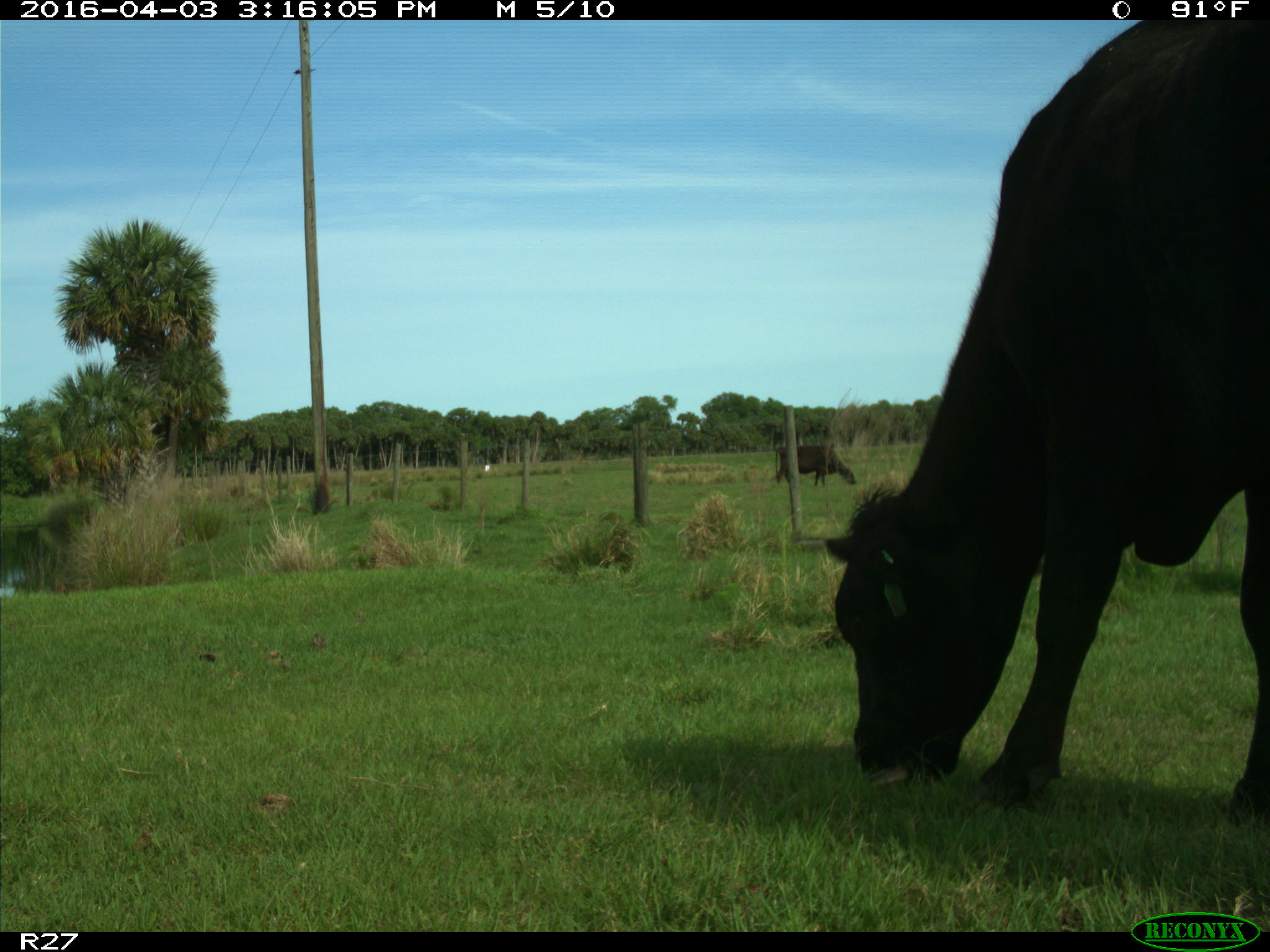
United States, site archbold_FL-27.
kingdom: Animalia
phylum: Chordata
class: Mammalia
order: Artiodactyla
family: Bovidae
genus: Bos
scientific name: Bos taurus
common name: domestic cow